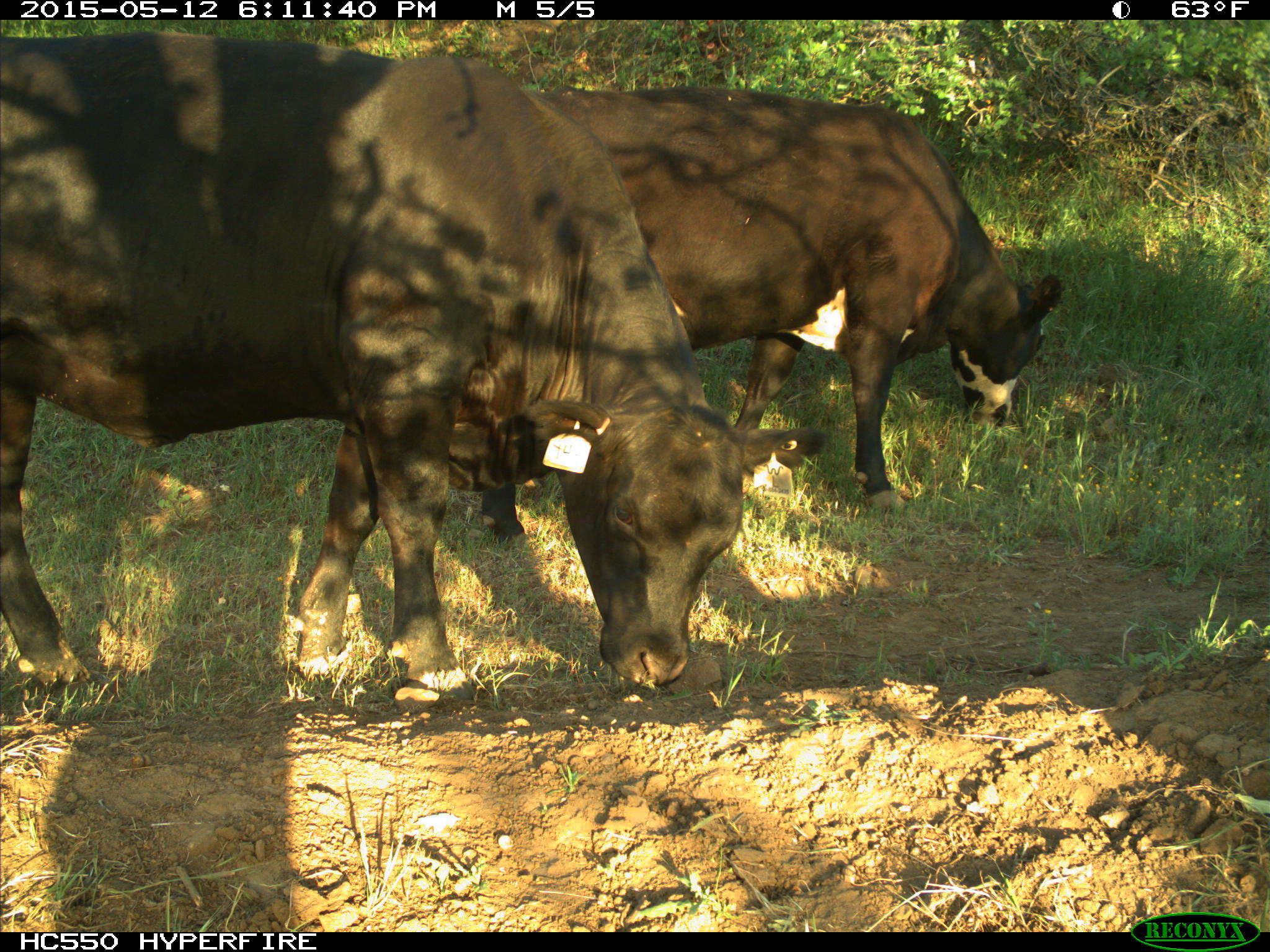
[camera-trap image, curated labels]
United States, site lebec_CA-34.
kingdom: Animalia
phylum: Chordata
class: Mammalia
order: Artiodactyla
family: Bovidae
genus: Bos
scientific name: Bos taurus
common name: domestic cow